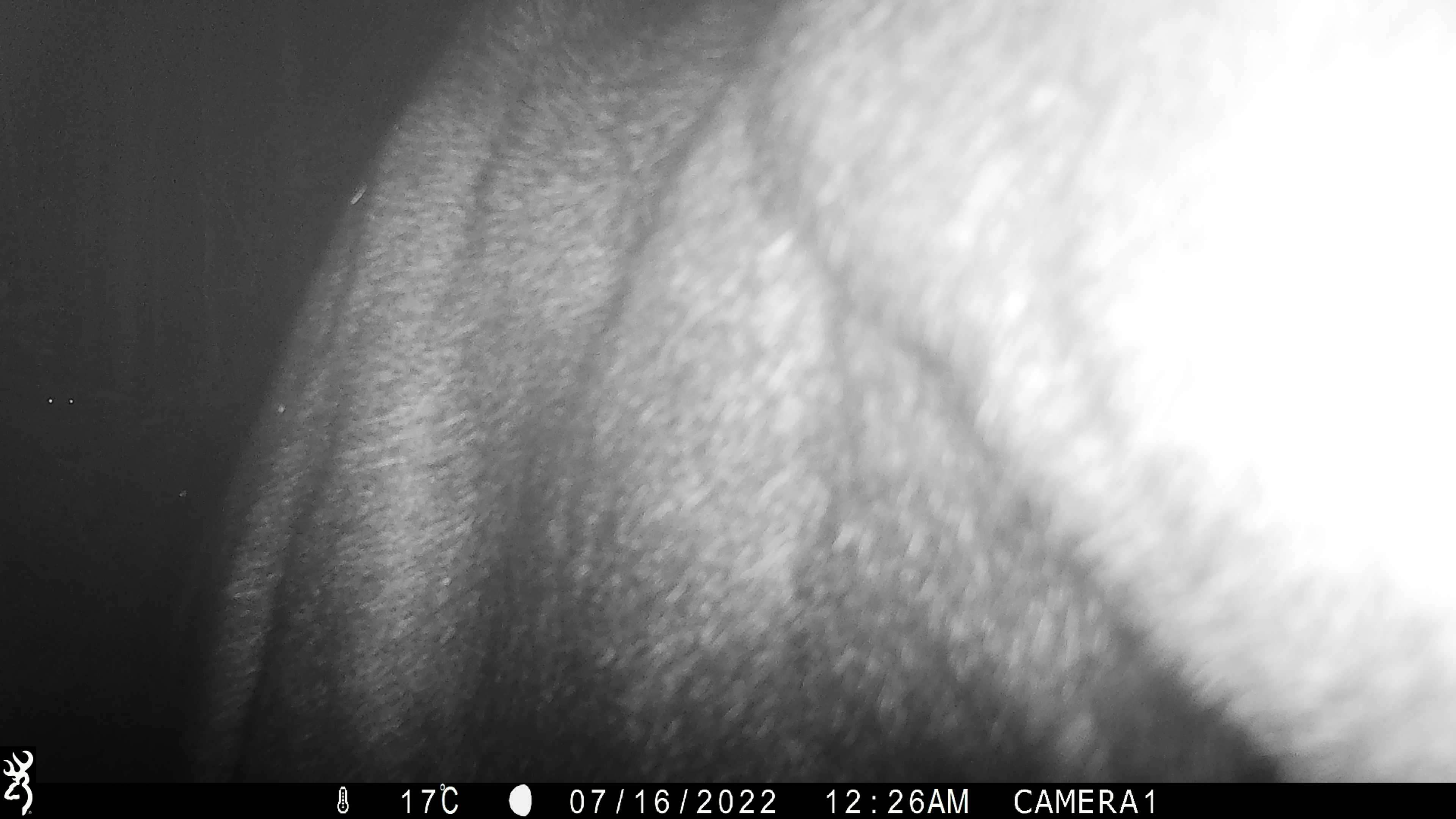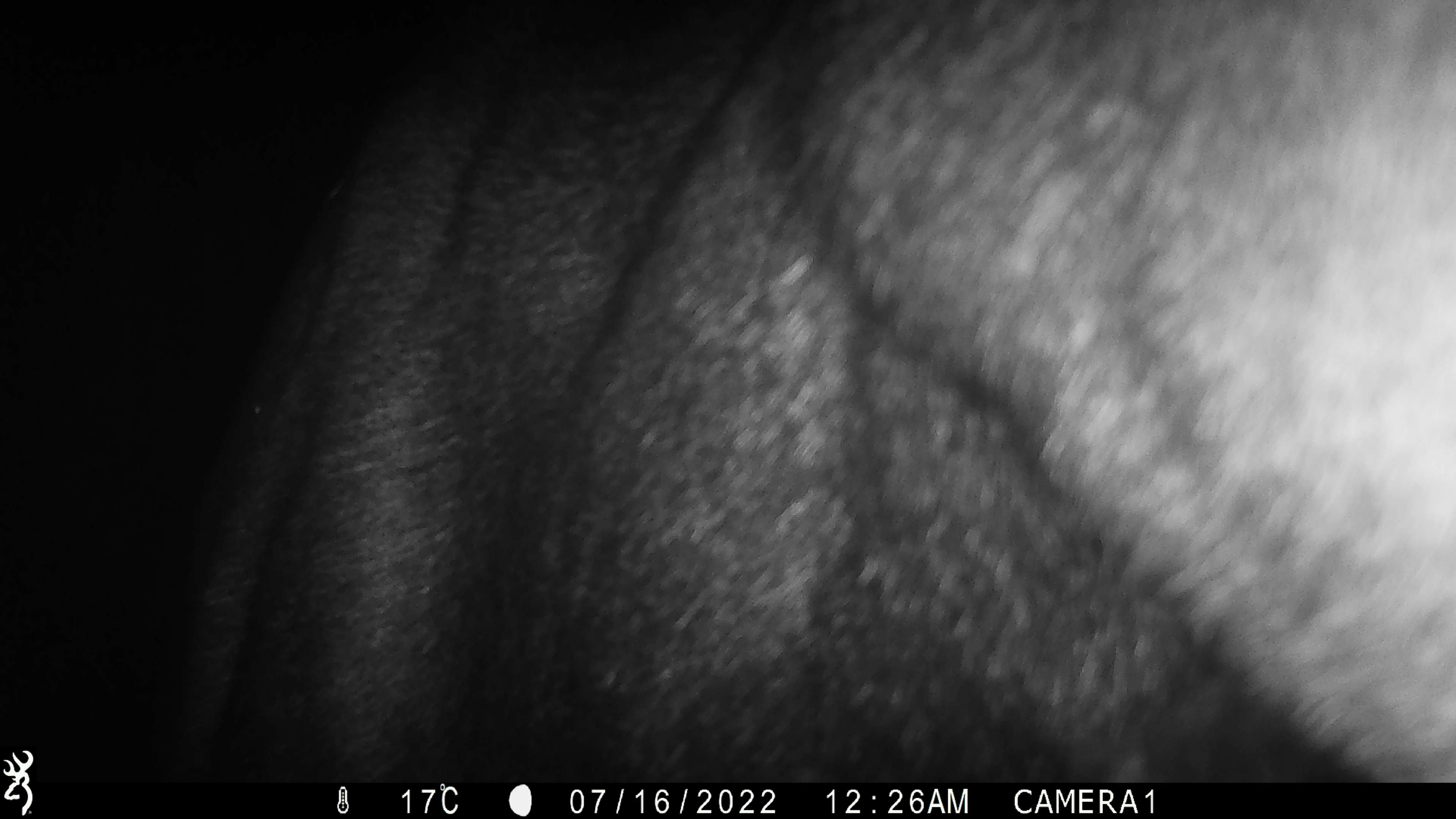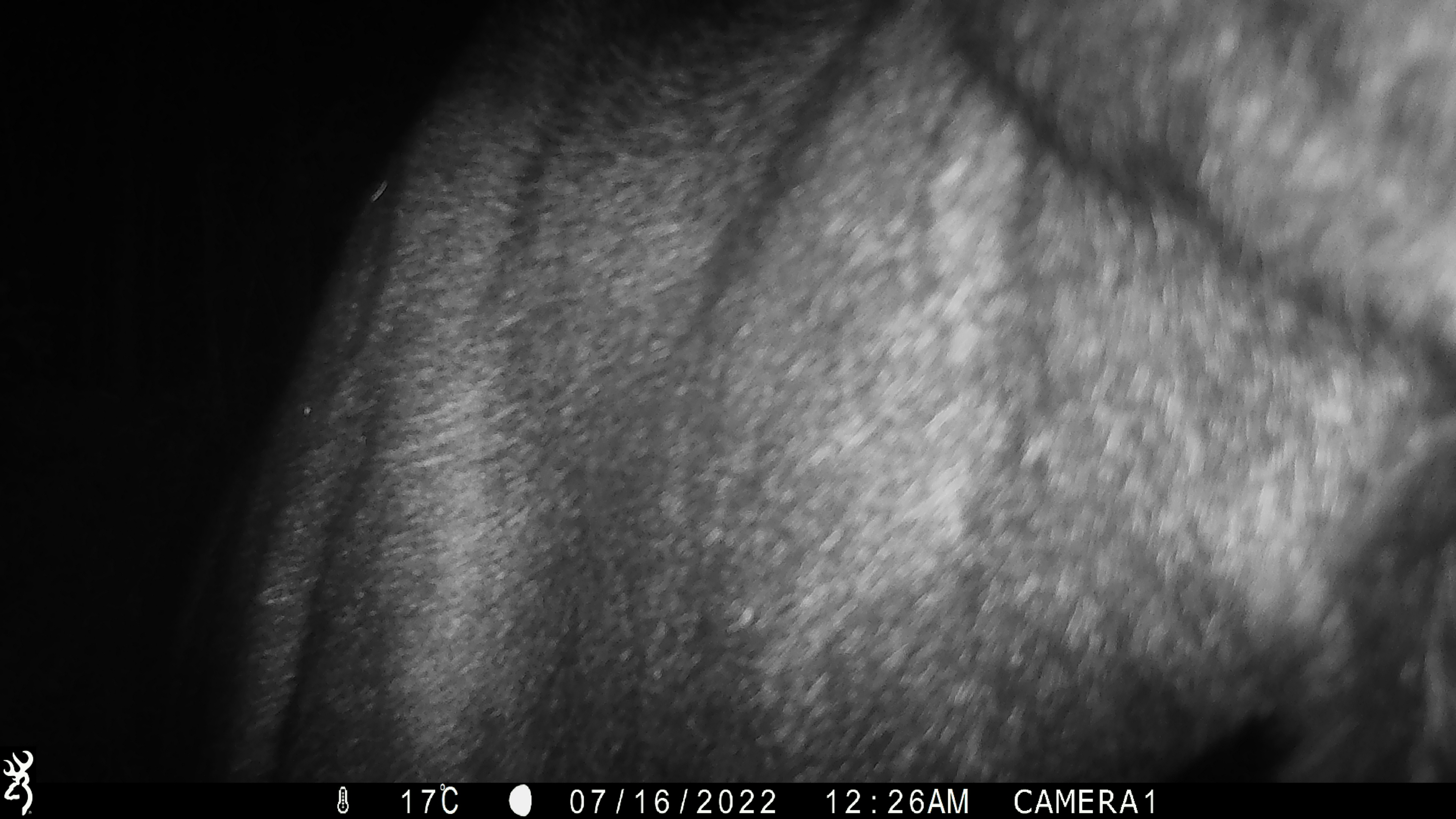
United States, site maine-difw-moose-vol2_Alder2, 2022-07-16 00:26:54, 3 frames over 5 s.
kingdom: Animalia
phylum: Chordata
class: Mammalia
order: Artiodactyla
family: Cervidae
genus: Alces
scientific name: Alces alces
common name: moose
Moose (Alces alces).